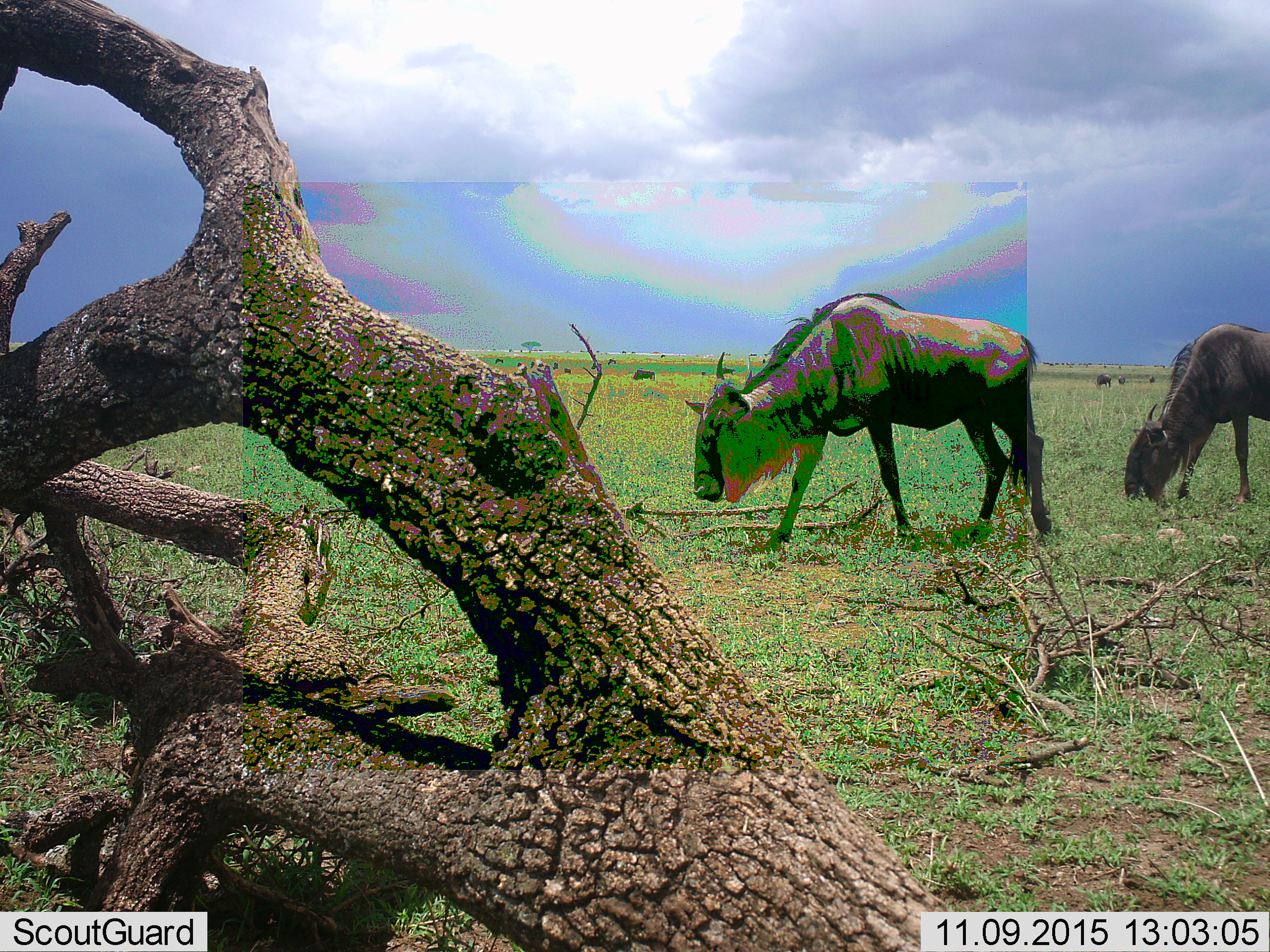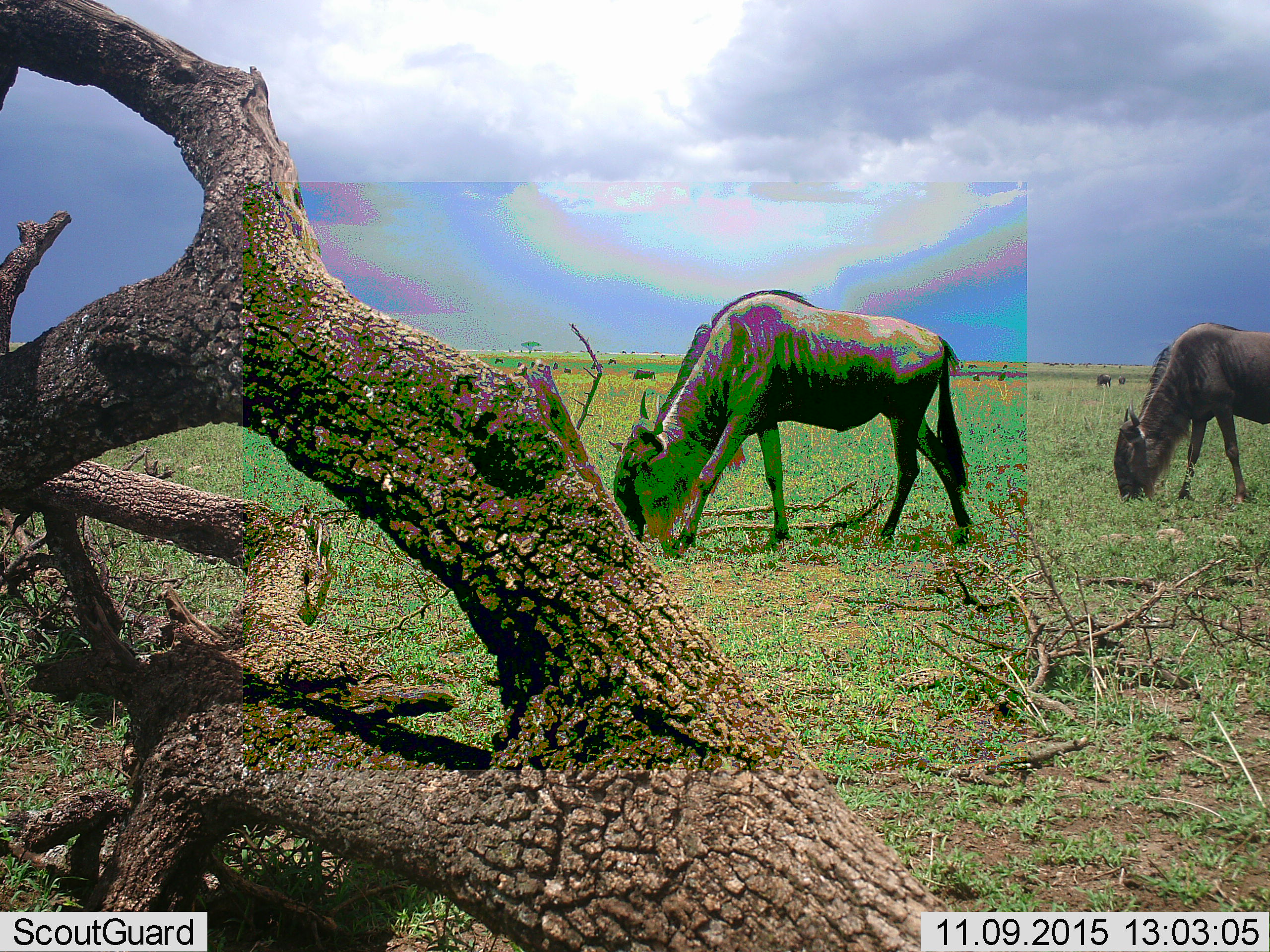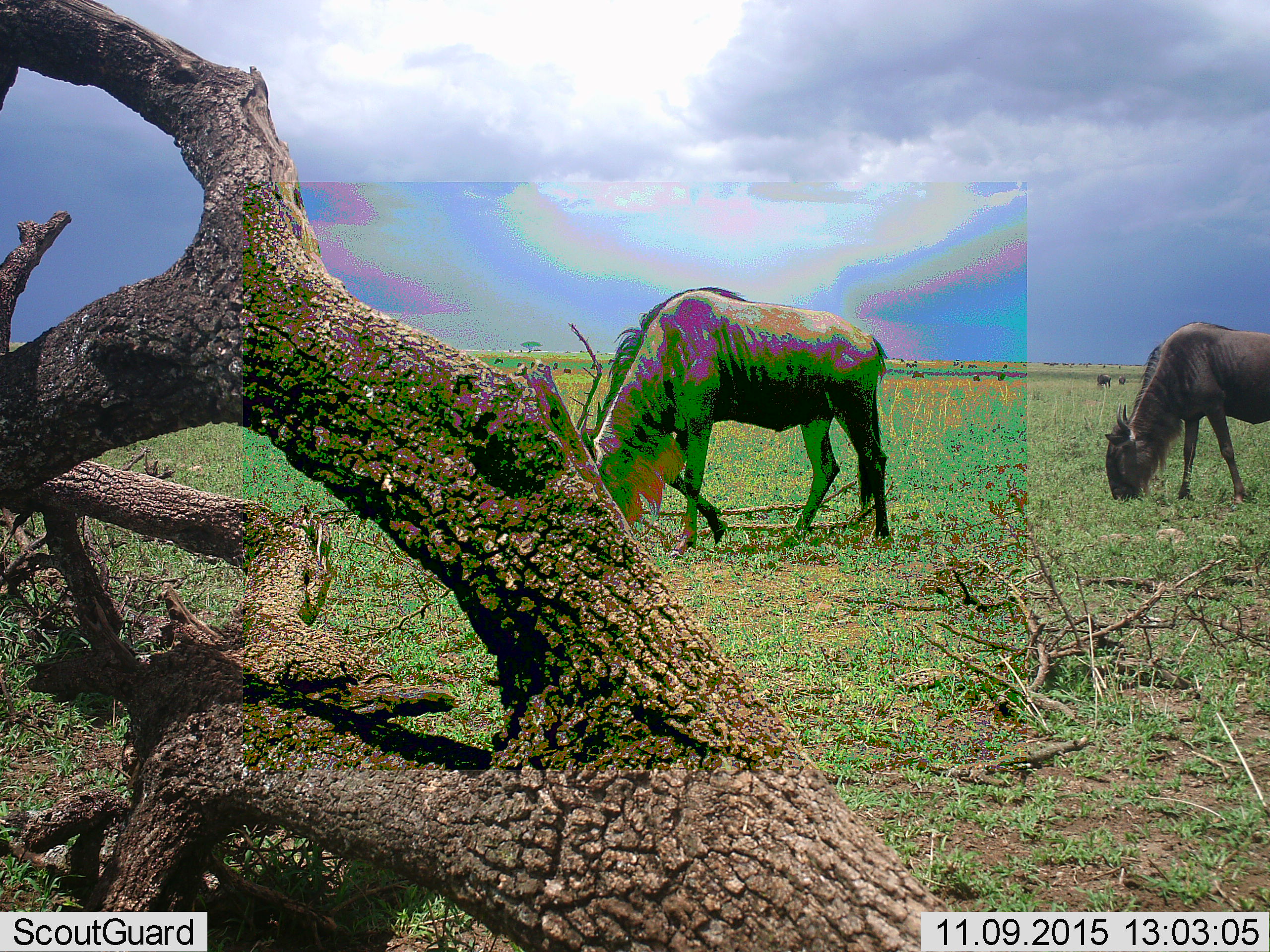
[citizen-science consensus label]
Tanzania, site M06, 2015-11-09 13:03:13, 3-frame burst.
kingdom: Animalia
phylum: Chordata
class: Mammalia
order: Artiodactyla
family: Bovidae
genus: Connochaetes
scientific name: Connochaetes taurinus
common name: blue wildebeest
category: wildebeest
Wildebeest (blue wildebeest) (Connochaetes taurinus), count 2. Behavior (volunteer vote fractions): standing 44%, resting 11%, moving 67%, interacting 0%. Young present (vote fraction): 0%. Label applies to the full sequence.